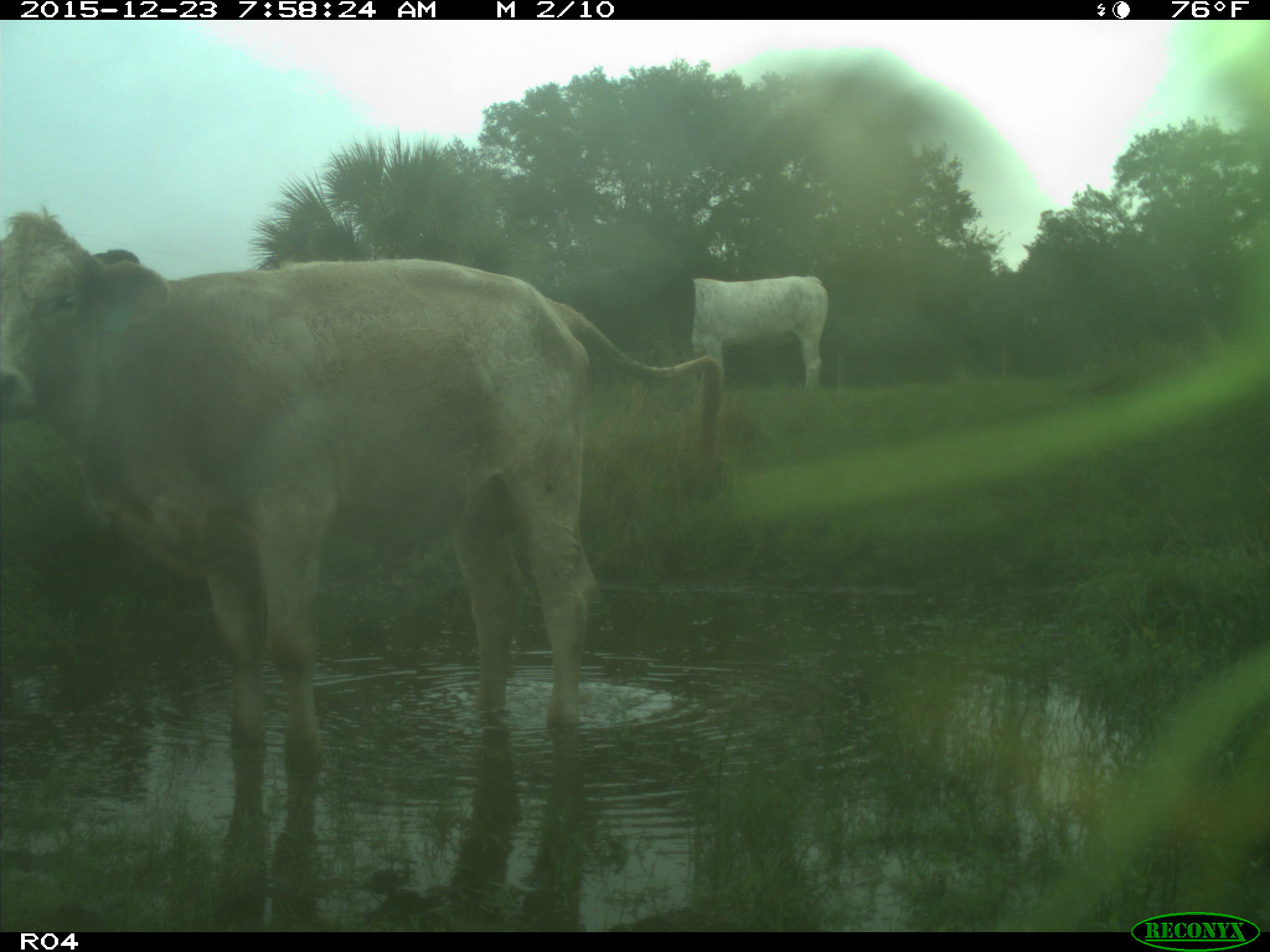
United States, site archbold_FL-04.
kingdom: Animalia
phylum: Chordata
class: Mammalia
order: Artiodactyla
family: Bovidae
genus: Bos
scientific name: Bos taurus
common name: domestic cow